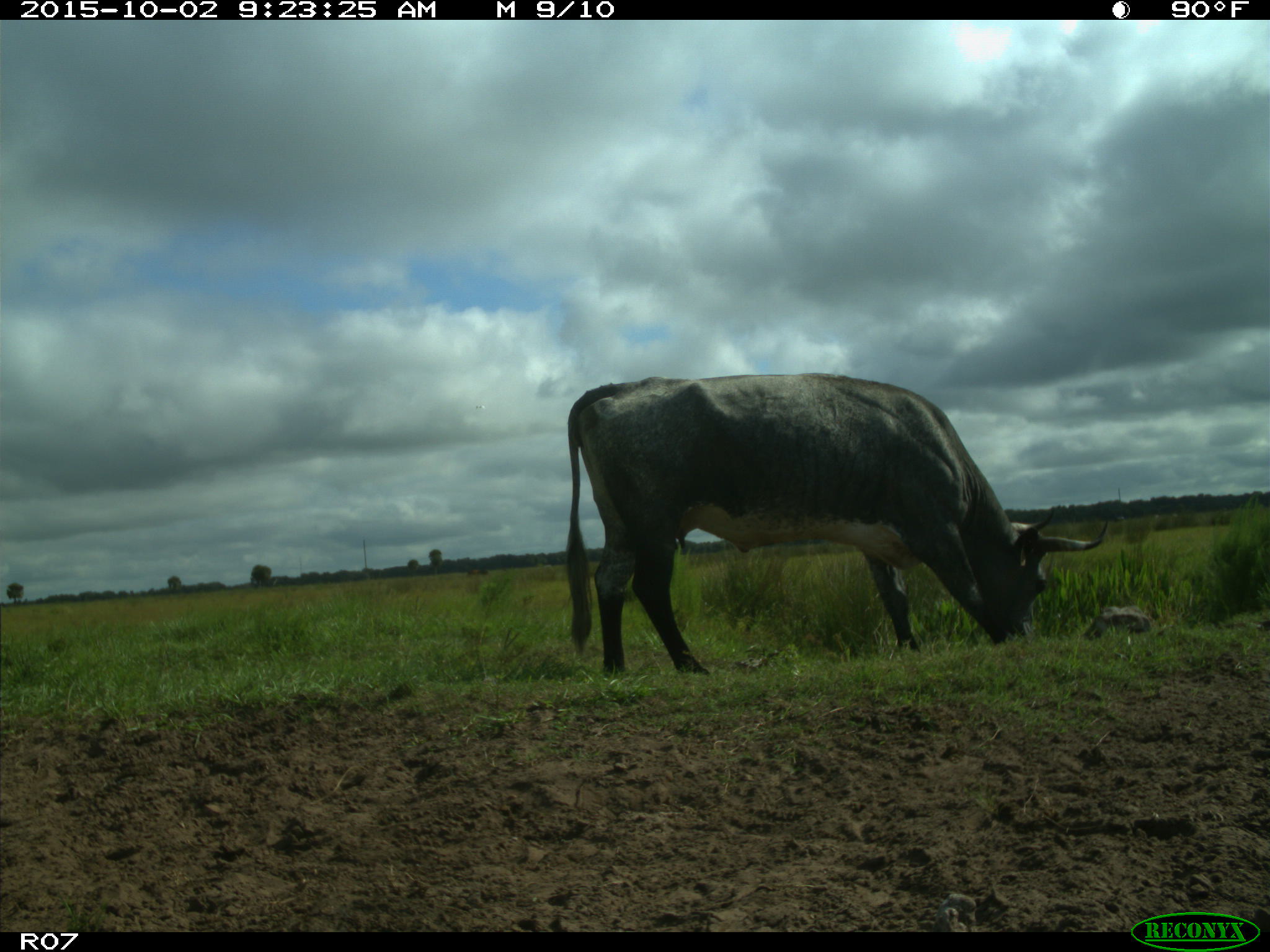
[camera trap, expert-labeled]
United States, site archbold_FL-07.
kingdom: Animalia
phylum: Chordata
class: Mammalia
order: Artiodactyla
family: Bovidae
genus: Bos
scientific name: Bos taurus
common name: domestic cow